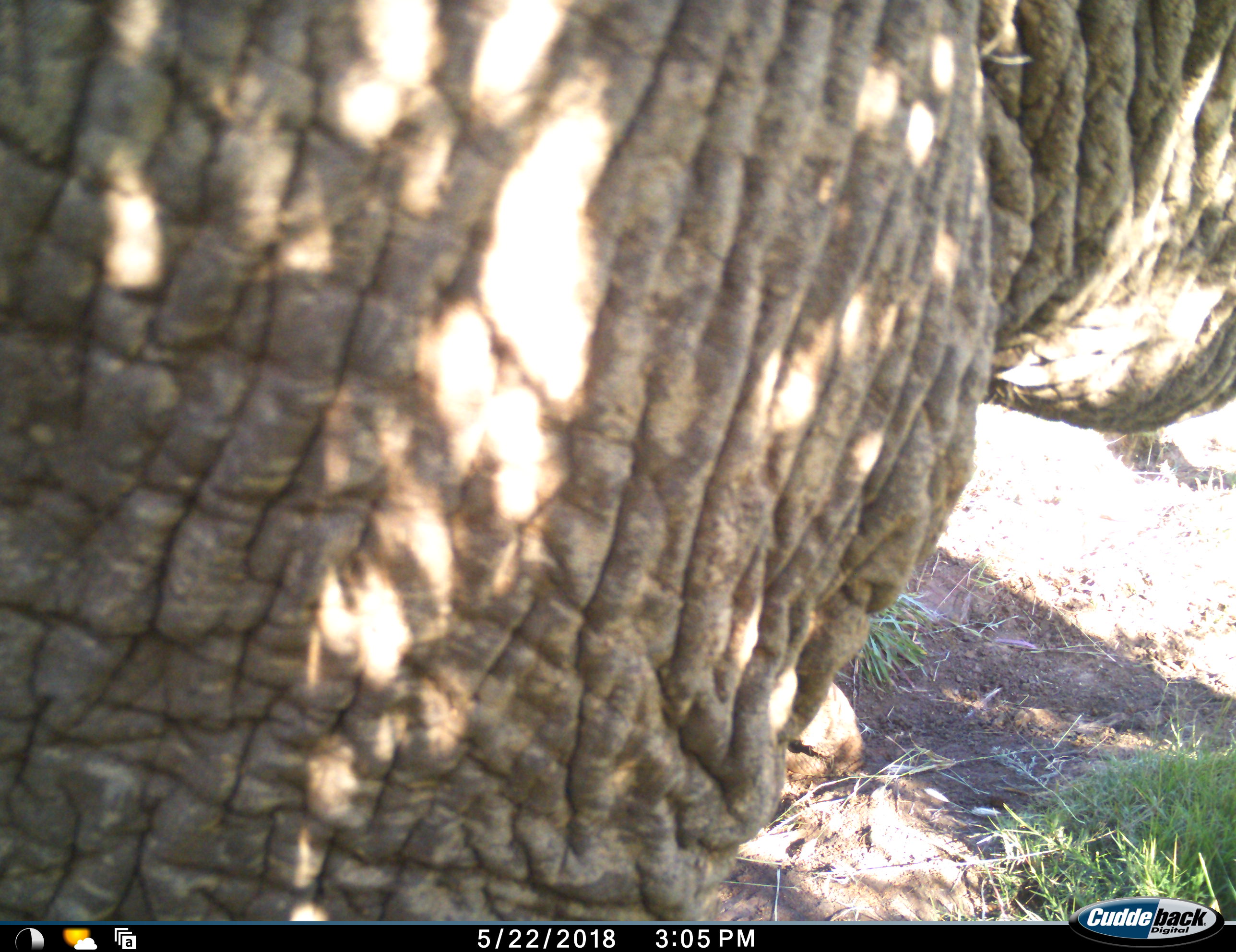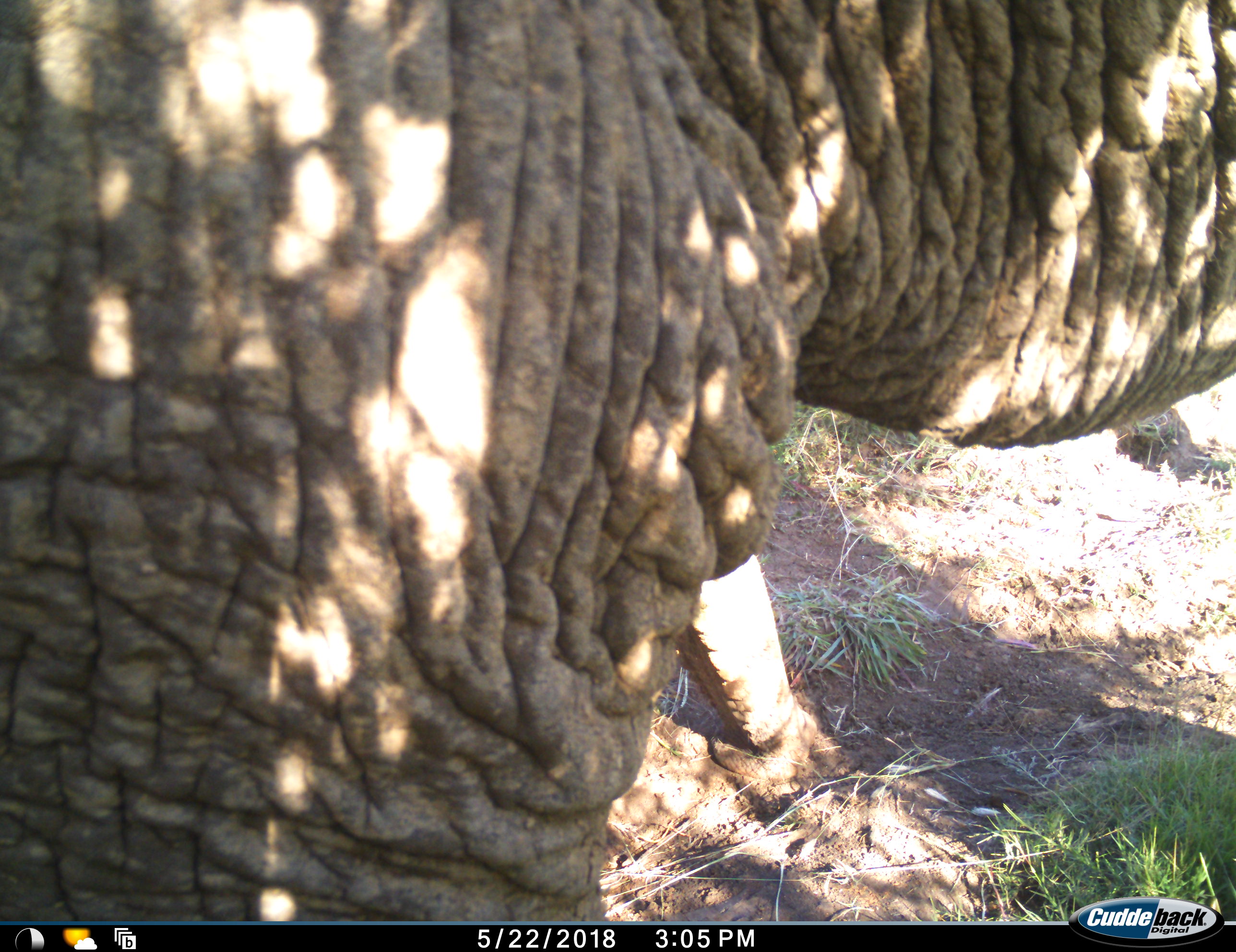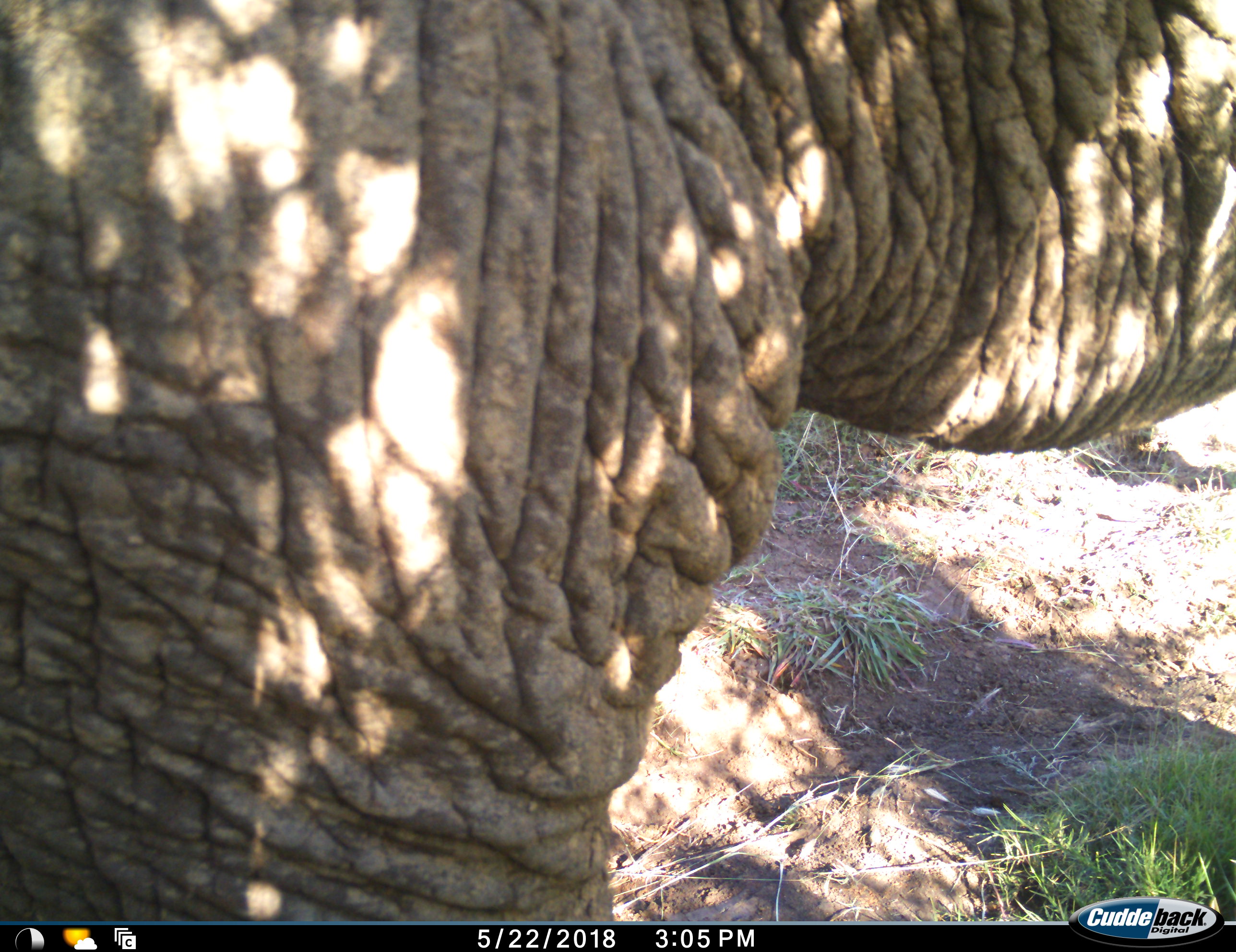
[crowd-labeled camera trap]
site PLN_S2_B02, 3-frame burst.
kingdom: Animalia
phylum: Chordata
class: Mammalia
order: Proboscidea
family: Elephantidae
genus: Loxodonta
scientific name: Loxodonta africana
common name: african bush elephant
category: elephant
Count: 1.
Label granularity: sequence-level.